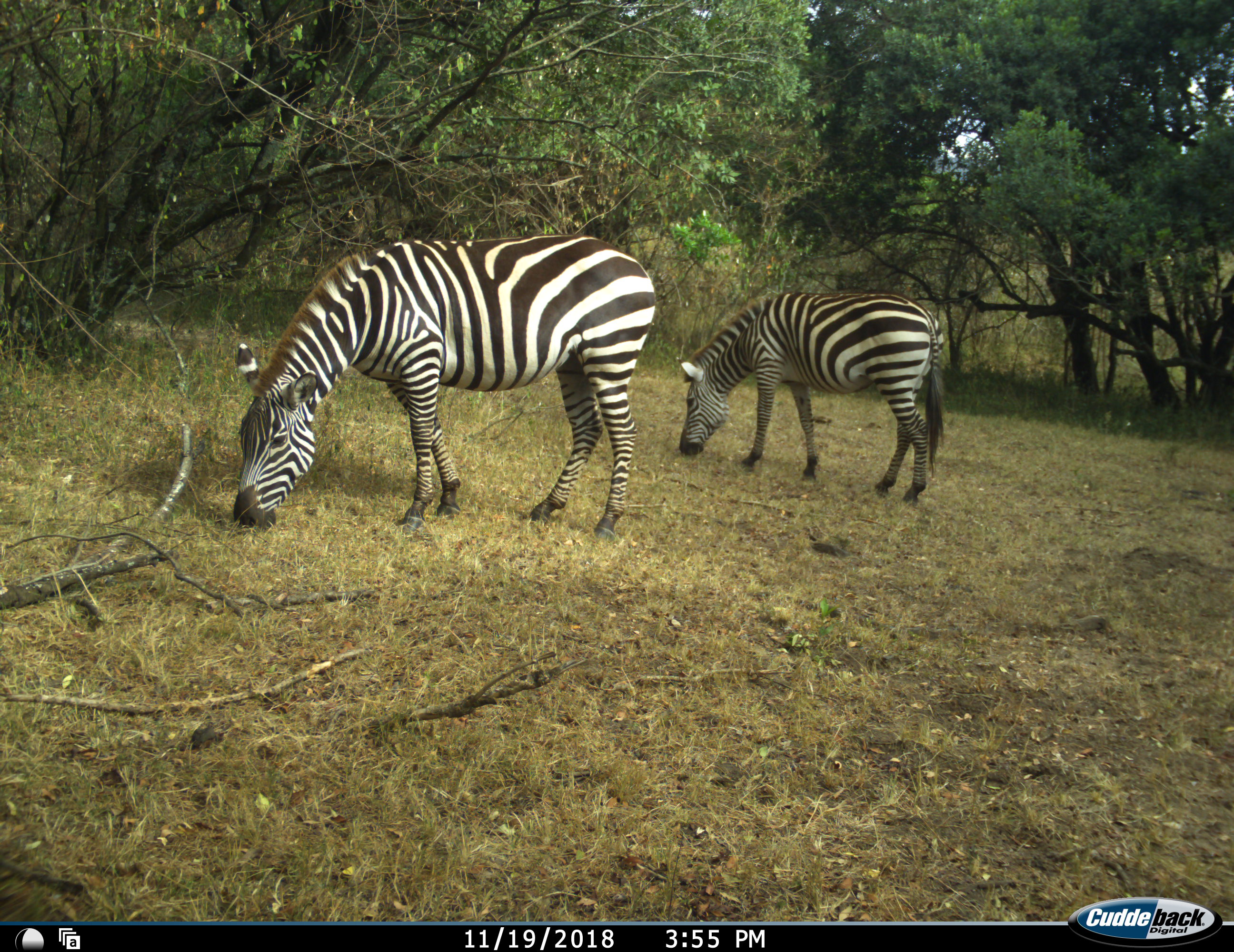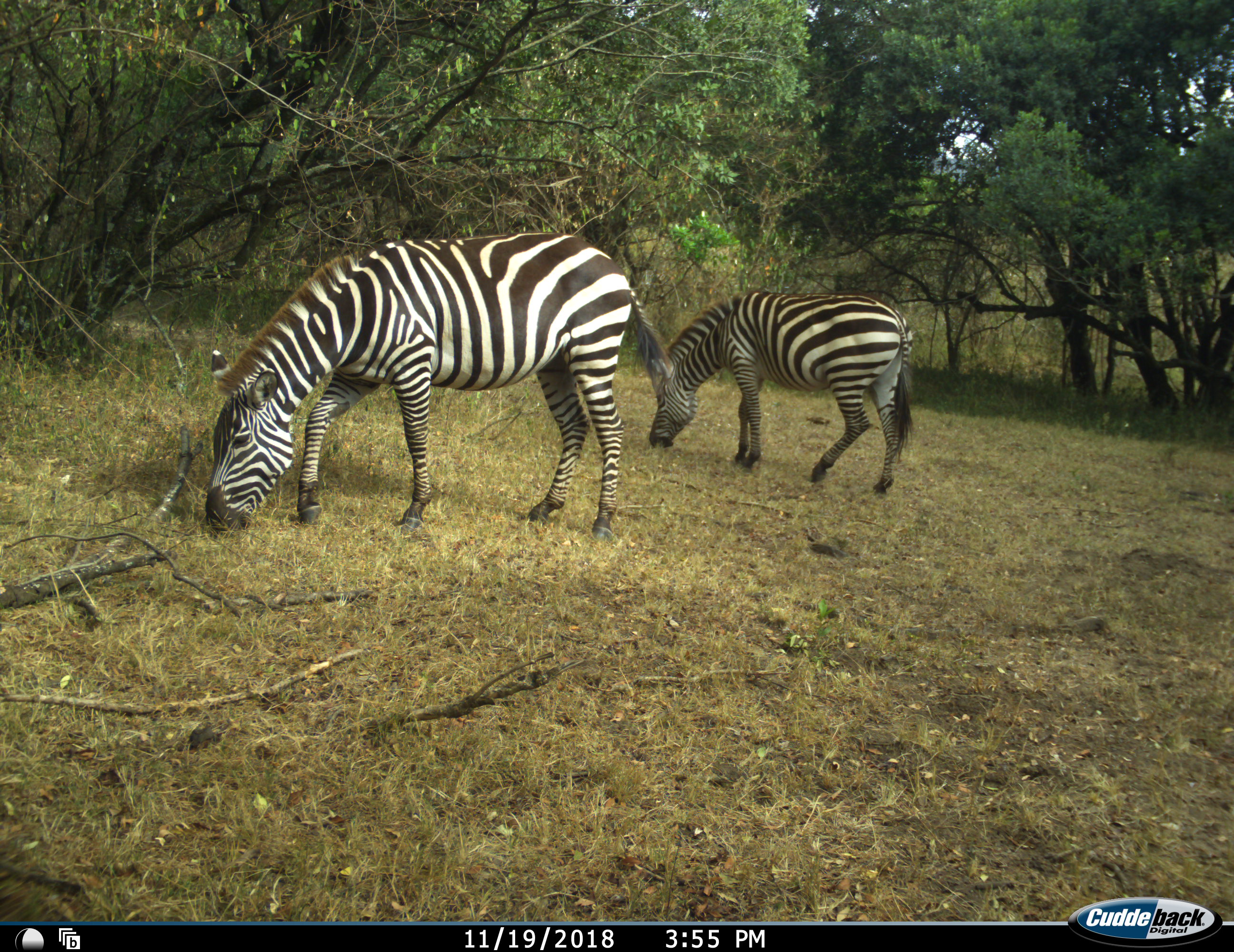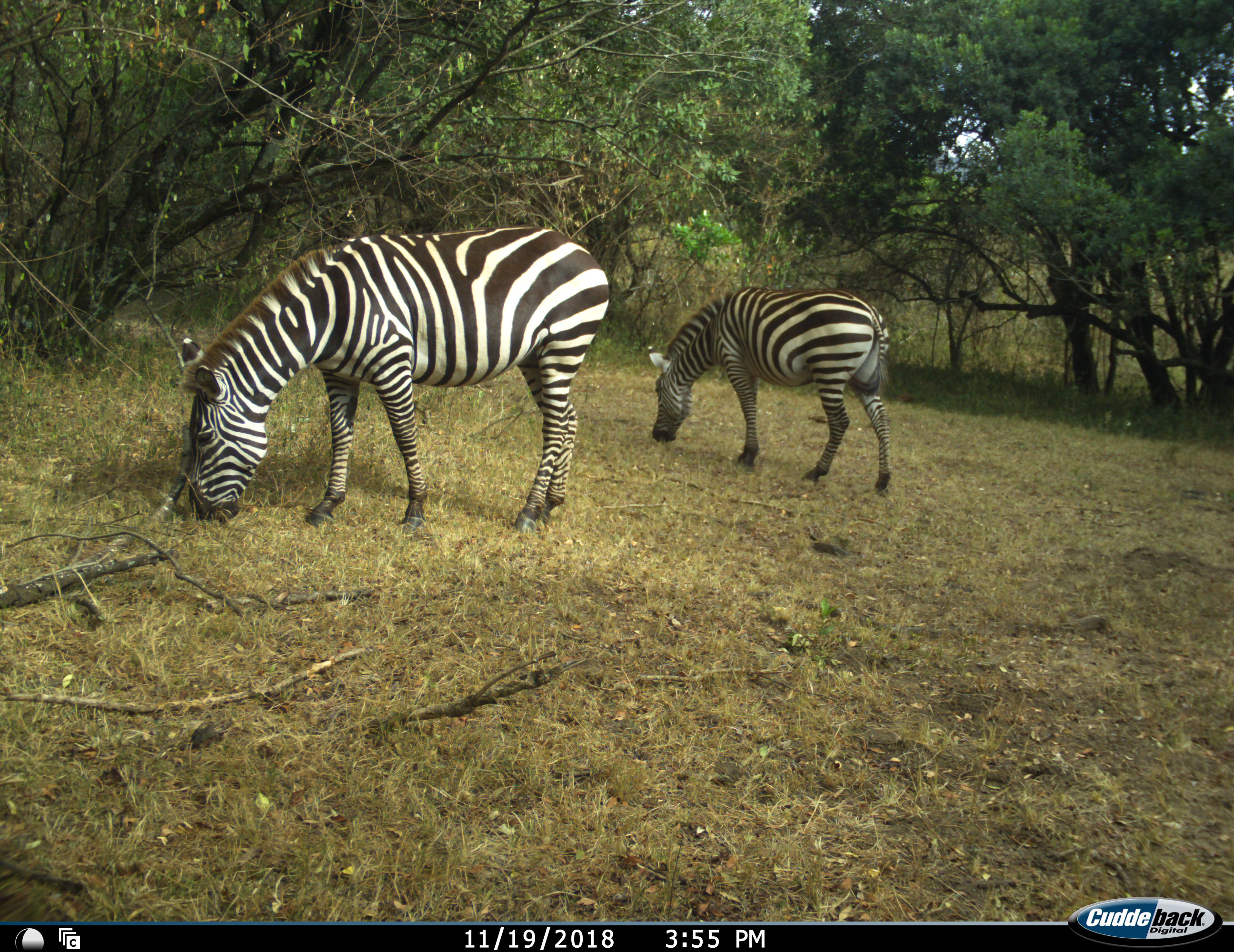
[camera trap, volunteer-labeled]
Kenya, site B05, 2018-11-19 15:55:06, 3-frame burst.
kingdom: Animalia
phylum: Chordata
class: Mammalia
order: Perissodactyla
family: Equidae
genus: Equus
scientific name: Equus quagga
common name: plains zebra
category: zebra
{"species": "zebra (plains zebra) (Equus quagga)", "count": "2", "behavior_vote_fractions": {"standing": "20%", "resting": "0%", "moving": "30%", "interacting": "0%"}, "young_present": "0%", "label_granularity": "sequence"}